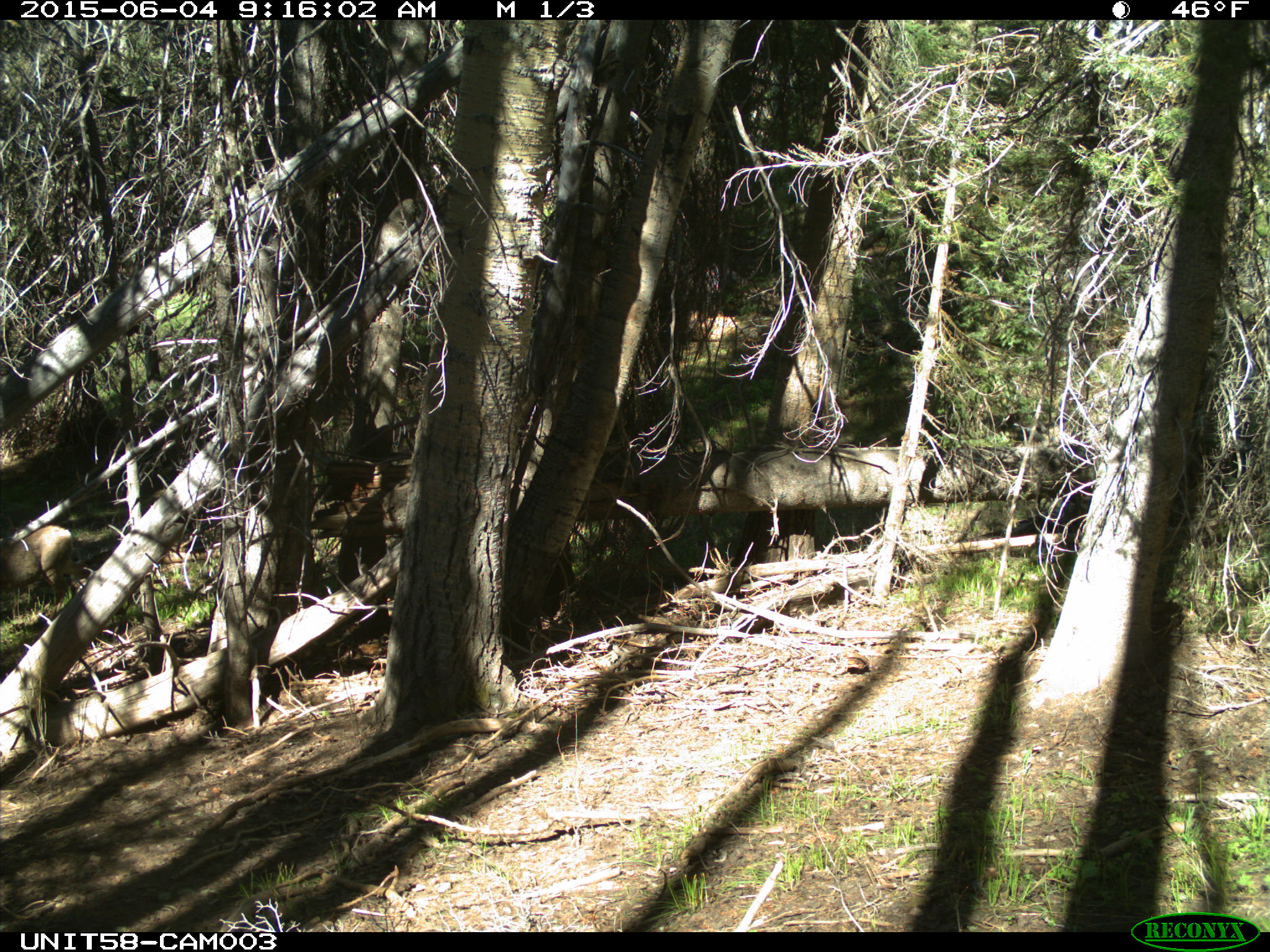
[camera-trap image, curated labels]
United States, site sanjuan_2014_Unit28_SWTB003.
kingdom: Animalia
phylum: Chordata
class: Mammalia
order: Artiodactyla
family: Cervidae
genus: Odocoileus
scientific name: Odocoileus hemionus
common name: mule deer